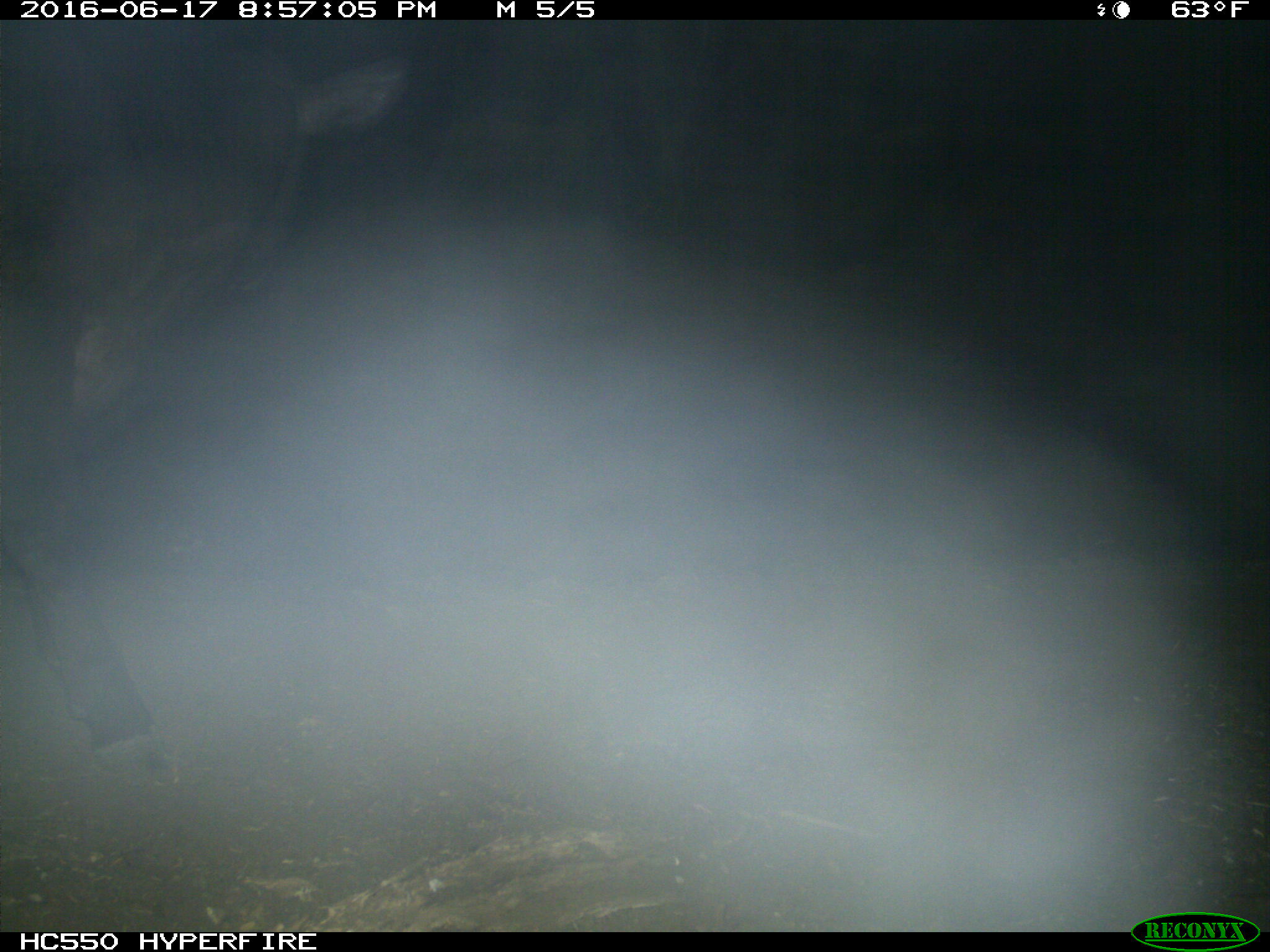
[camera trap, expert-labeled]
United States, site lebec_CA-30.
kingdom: Animalia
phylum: Chordata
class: Mammalia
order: Artiodactyla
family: Bovidae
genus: Bos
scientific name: Bos taurus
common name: domestic cow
Bos taurus (domestic cow).